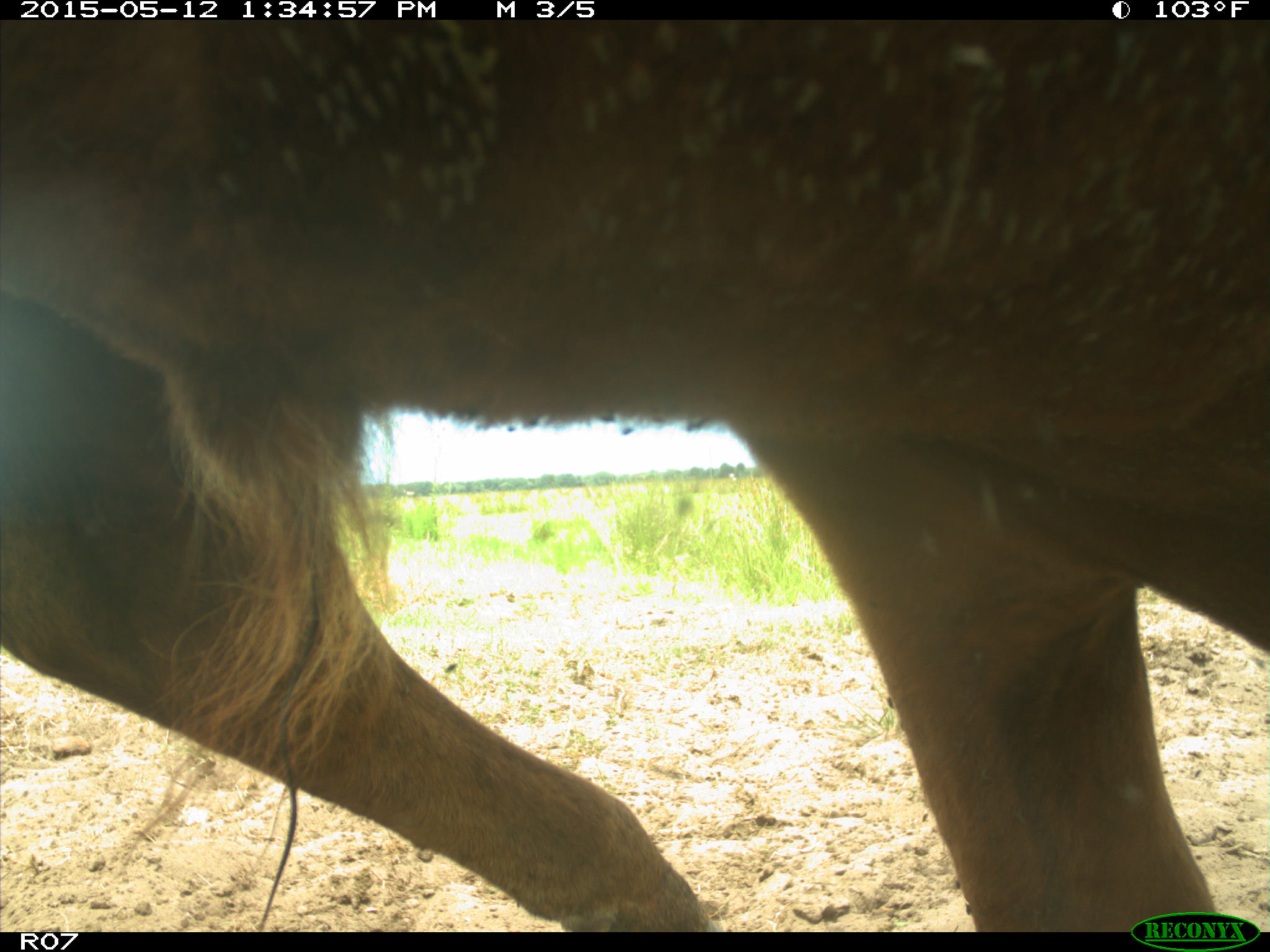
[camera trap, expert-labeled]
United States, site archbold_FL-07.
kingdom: Animalia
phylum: Chordata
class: Mammalia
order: Artiodactyla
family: Bovidae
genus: Bos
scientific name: Bos taurus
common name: domestic cow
Bos taurus (domestic cow).